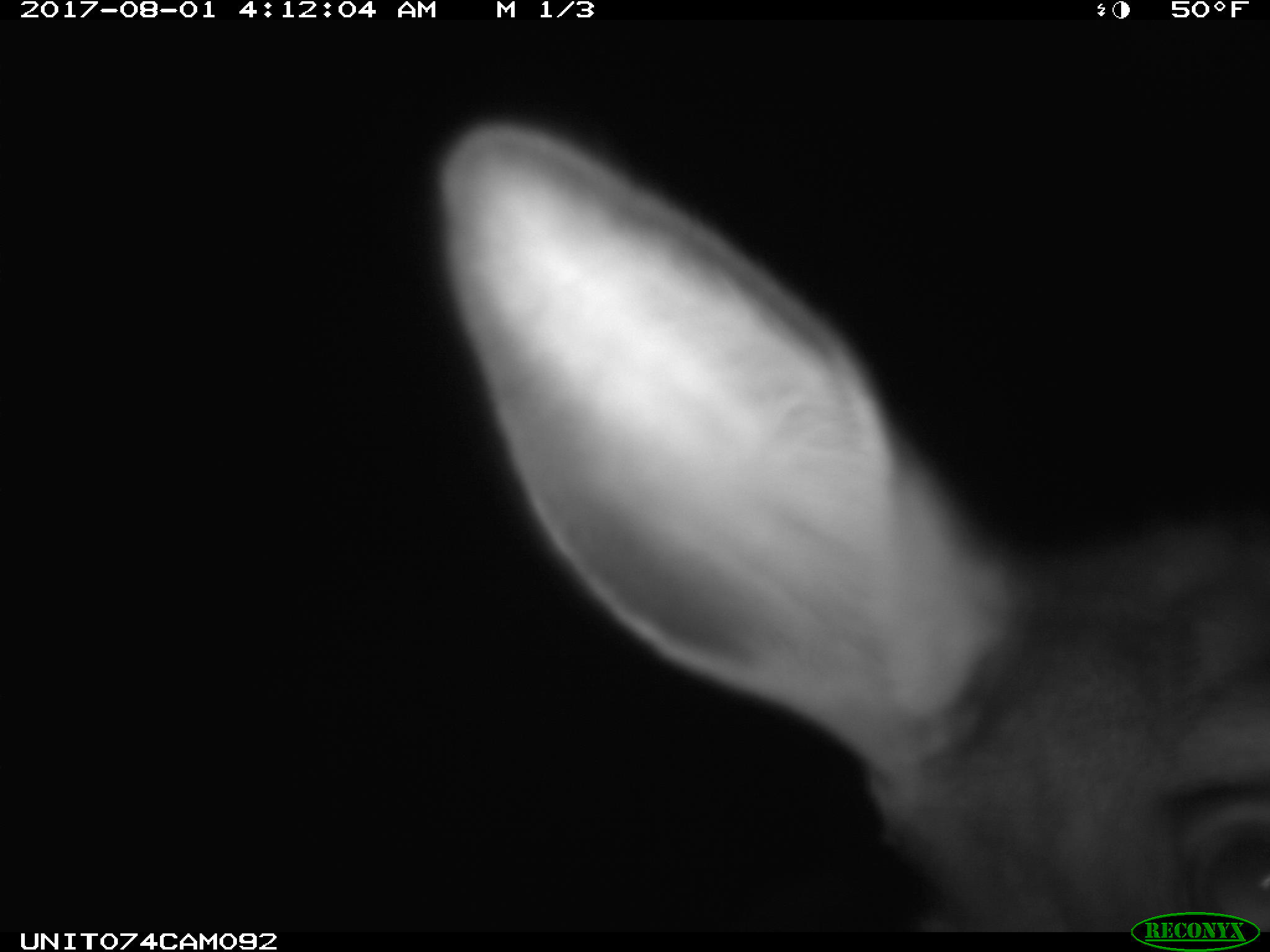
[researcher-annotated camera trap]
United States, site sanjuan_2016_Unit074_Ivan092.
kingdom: Animalia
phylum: Chordata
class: Mammalia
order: Artiodactyla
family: Cervidae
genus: Cervus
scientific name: Cervus elaphus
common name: red deer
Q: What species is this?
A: Cervus elaphus (red deer).